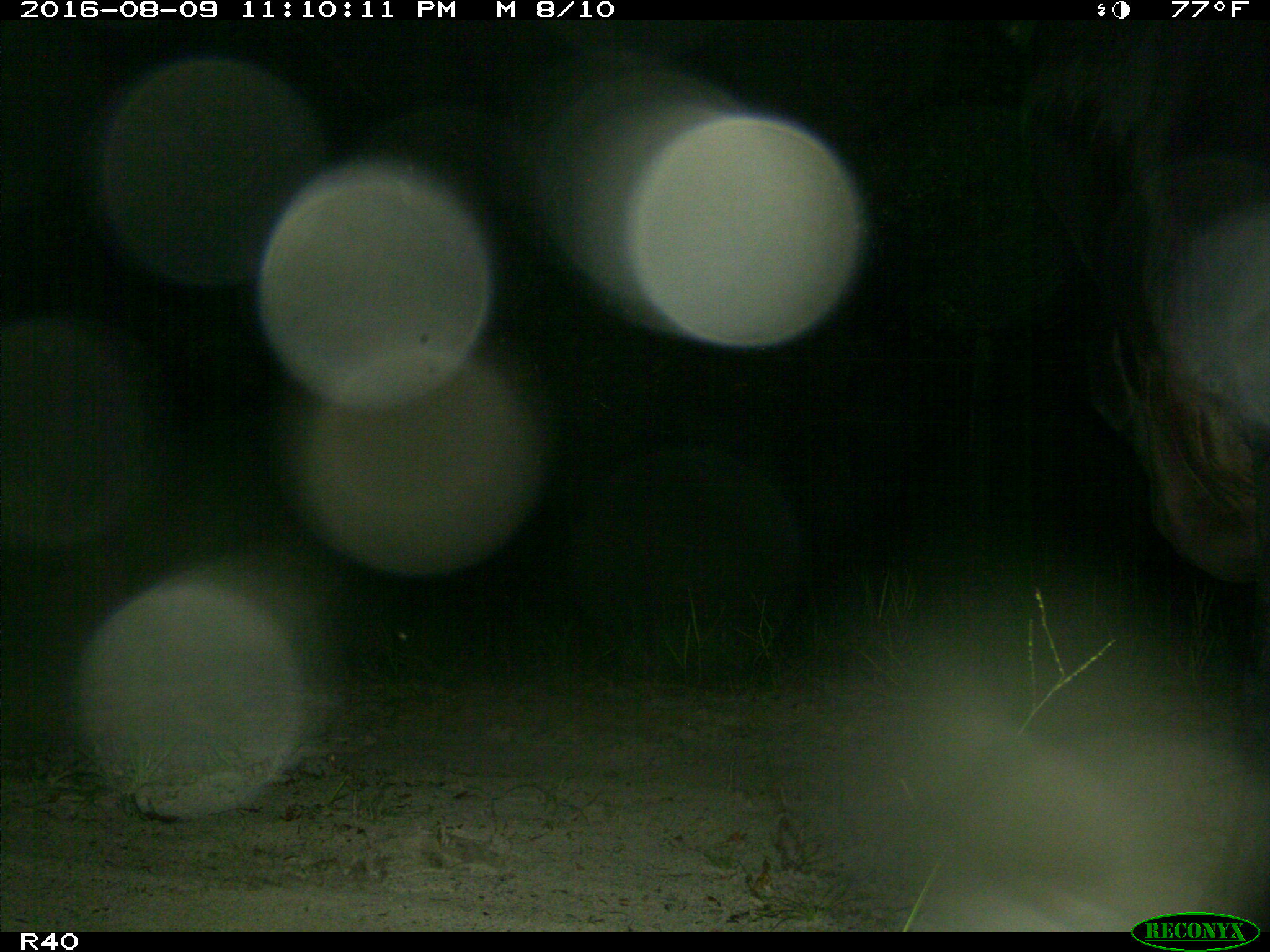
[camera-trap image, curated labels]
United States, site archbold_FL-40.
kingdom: Animalia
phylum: Chordata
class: Mammalia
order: Artiodactyla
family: Bovidae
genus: Bos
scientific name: Bos taurus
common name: domestic cow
Bos taurus (domestic cow).